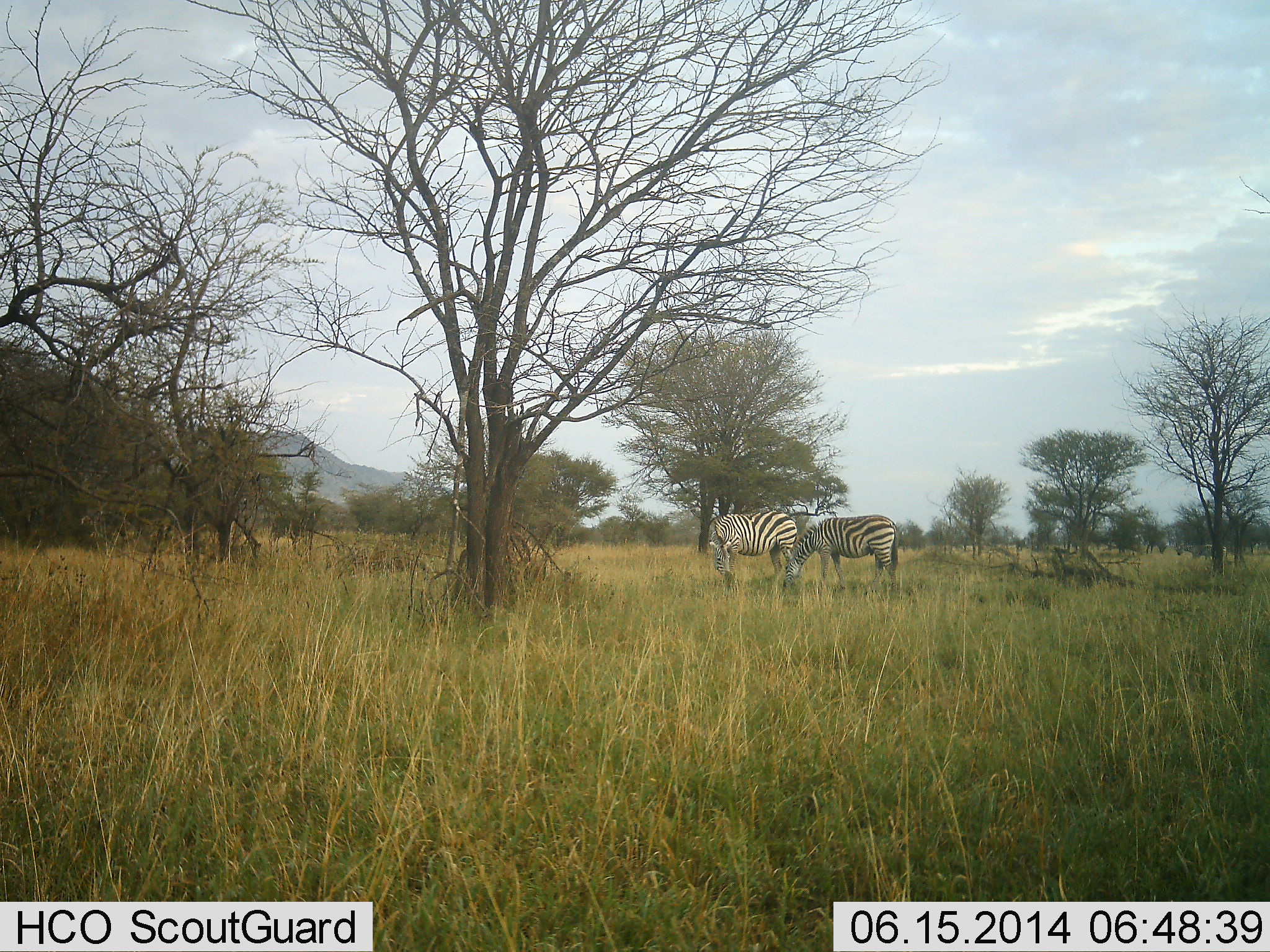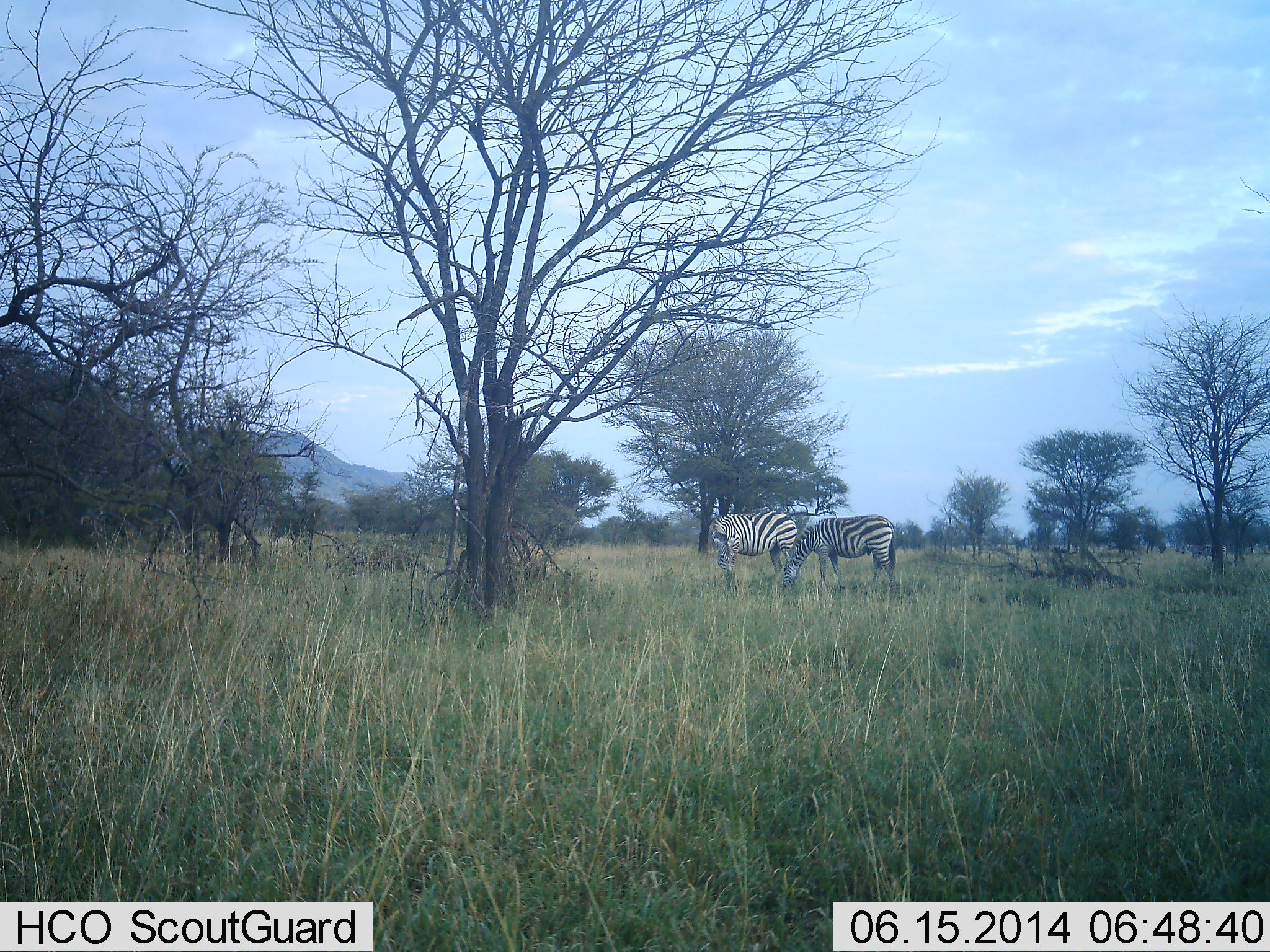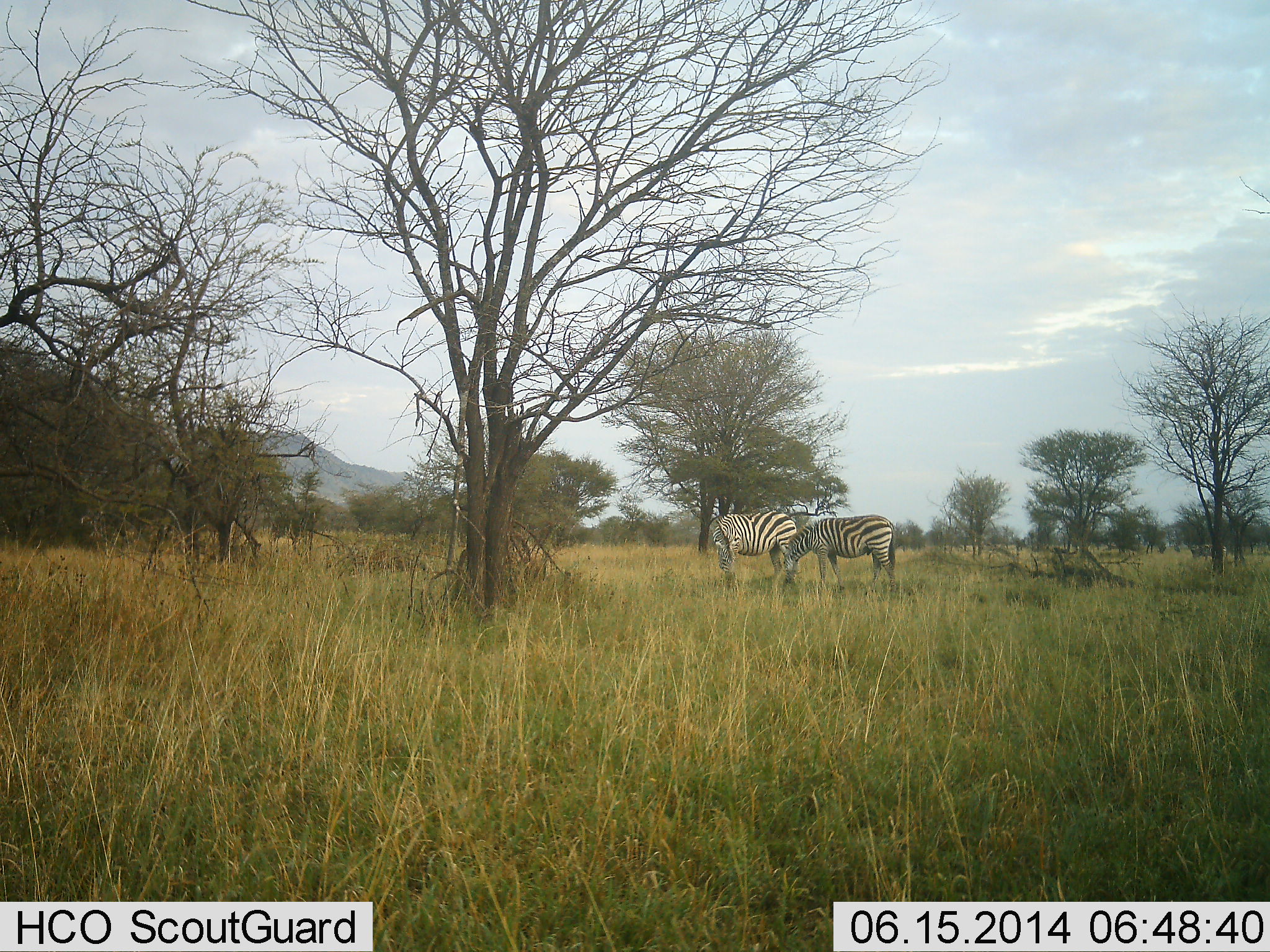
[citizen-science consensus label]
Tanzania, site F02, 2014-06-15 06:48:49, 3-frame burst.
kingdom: Animalia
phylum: Chordata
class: Mammalia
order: Perissodactyla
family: Equidae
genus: Equus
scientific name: Equus quagga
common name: plains zebra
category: zebra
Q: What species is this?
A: Zebra (plains zebra) (Equus quagga).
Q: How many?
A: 2.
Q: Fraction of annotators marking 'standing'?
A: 60%.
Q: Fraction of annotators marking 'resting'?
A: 10%.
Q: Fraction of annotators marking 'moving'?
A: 0%.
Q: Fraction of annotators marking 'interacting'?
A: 0%.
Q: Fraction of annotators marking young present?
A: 0%.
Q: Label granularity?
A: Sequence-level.